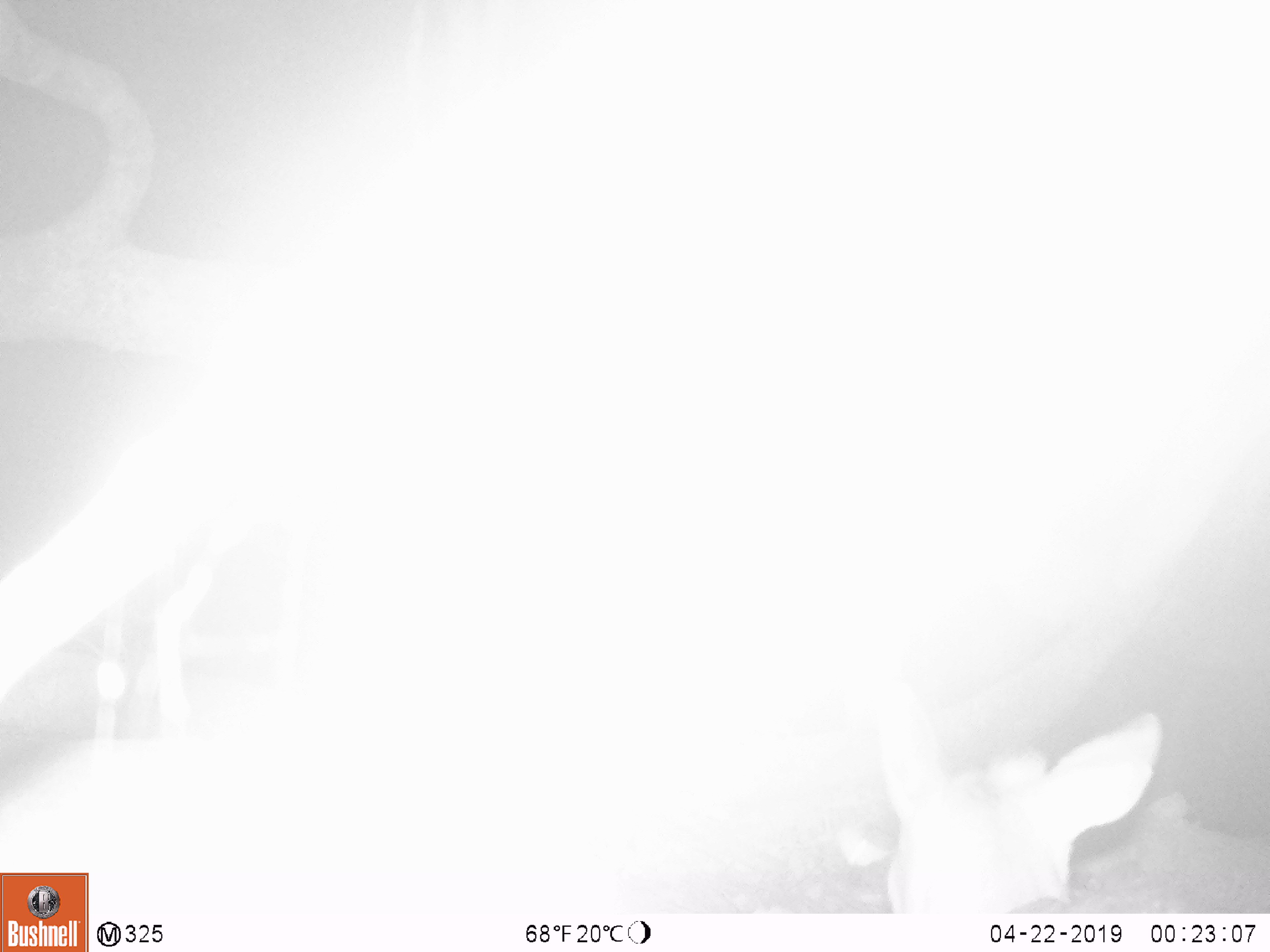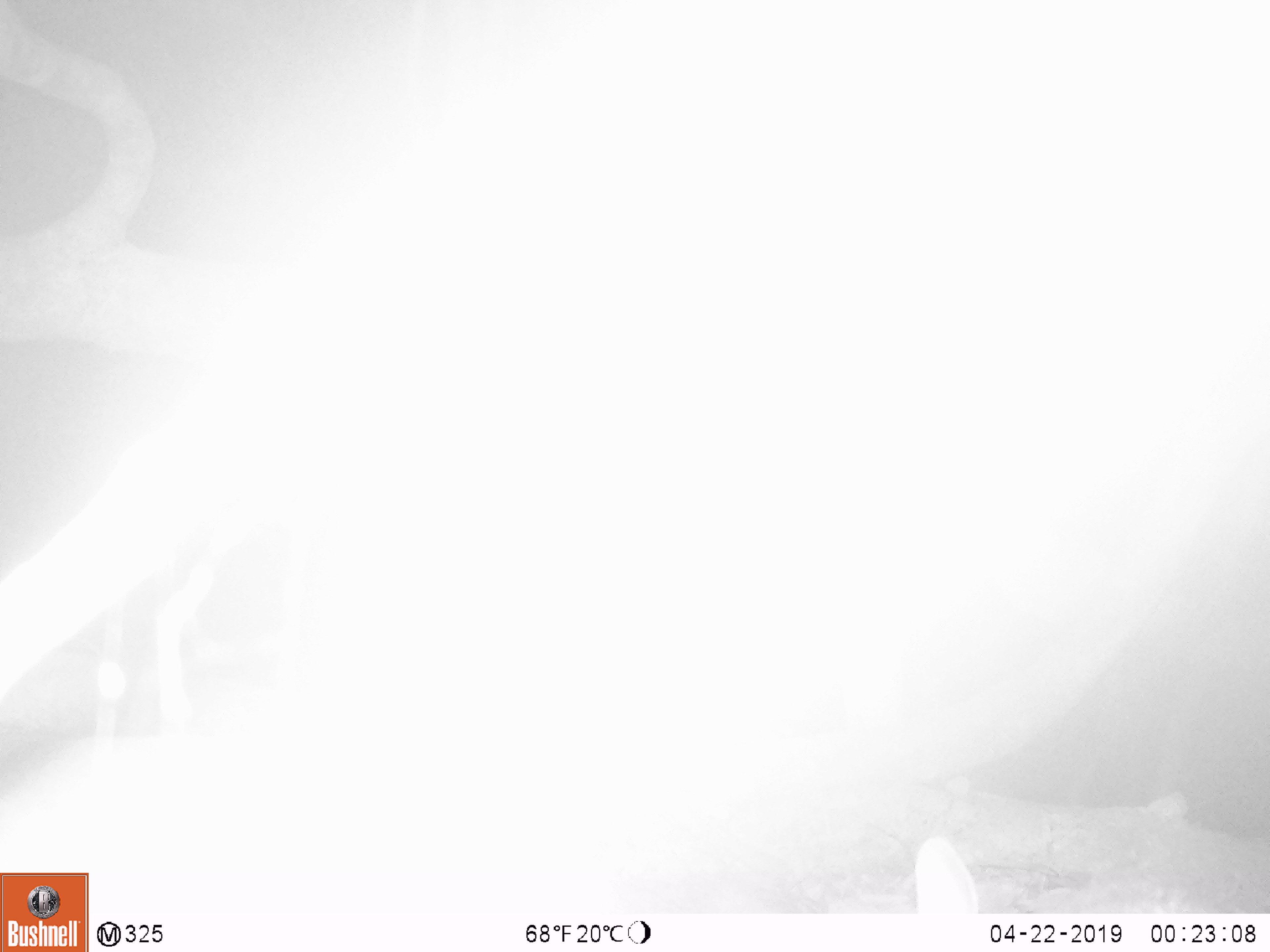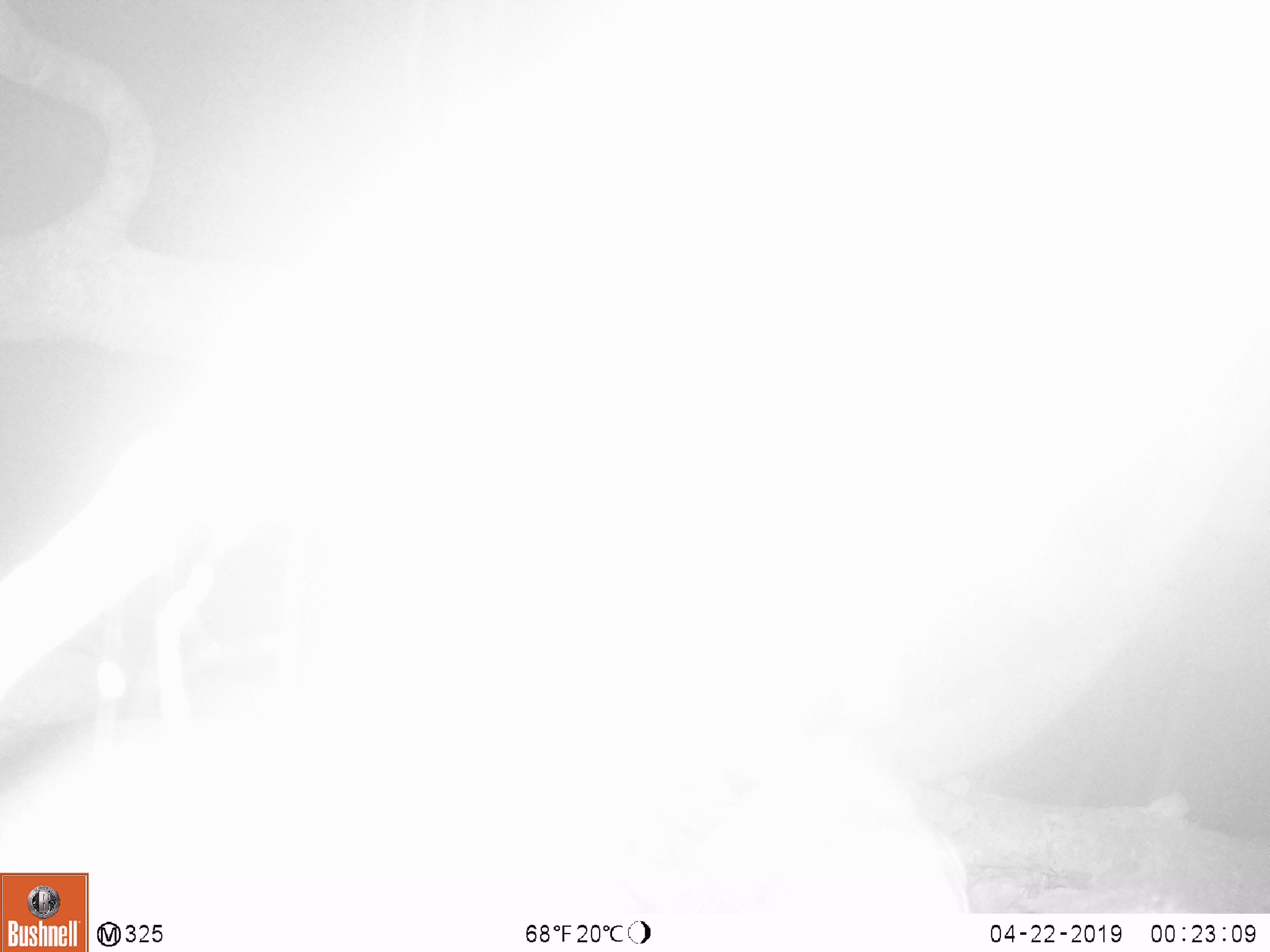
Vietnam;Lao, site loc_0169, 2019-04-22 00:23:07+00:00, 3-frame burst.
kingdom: Animalia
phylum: Chordata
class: Mammalia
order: Artiodactyla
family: Cervidae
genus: Muntiacus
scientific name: Muntiacus rooseveltorum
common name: roosevelt's muntjac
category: roosevelts muntjac group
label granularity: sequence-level